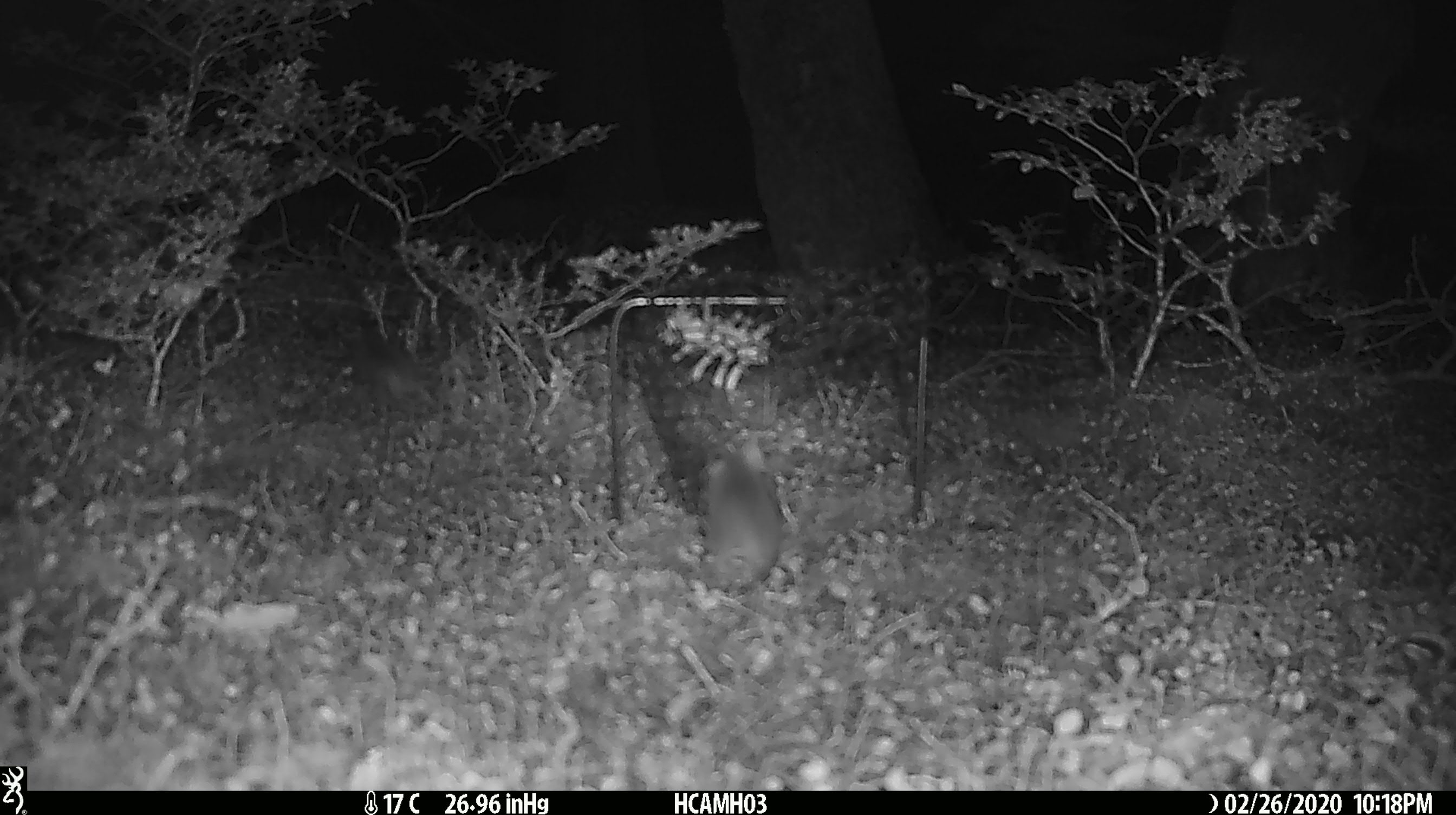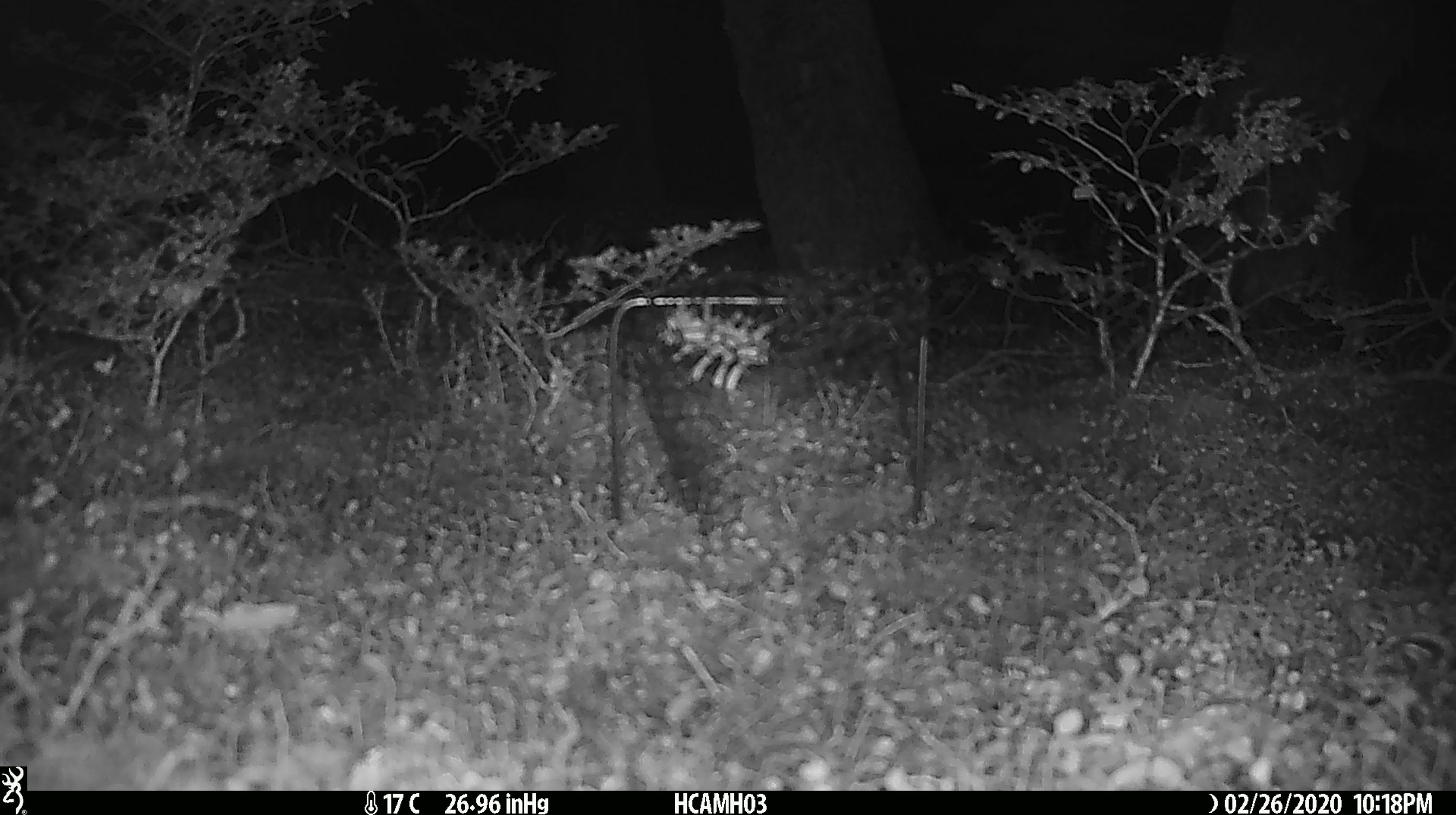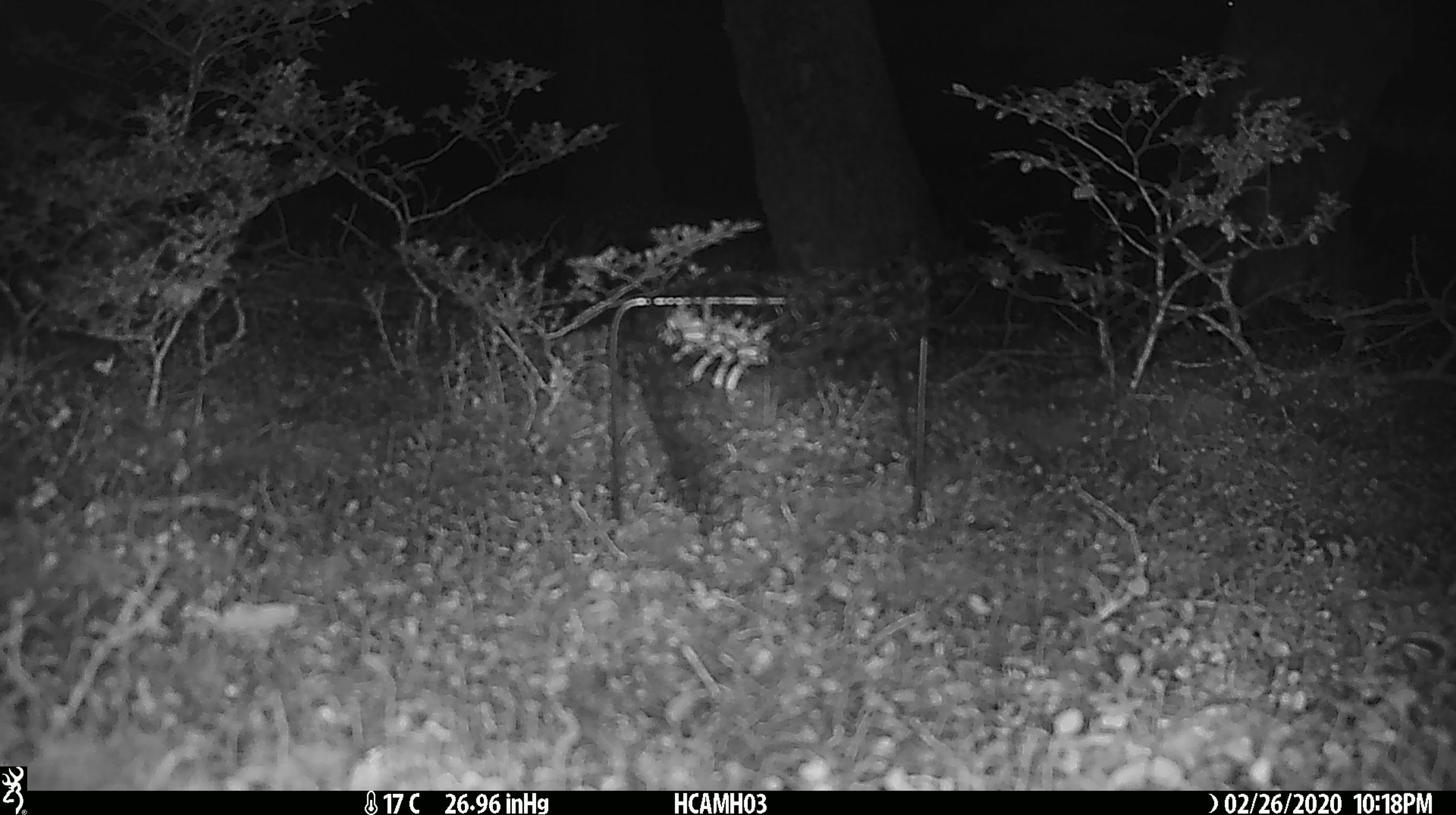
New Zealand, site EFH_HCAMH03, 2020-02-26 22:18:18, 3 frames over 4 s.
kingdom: Animalia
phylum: Chordata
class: Mammalia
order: Rodentia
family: Muridae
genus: Mus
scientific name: Mus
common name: mouse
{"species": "mouse (Mus)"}